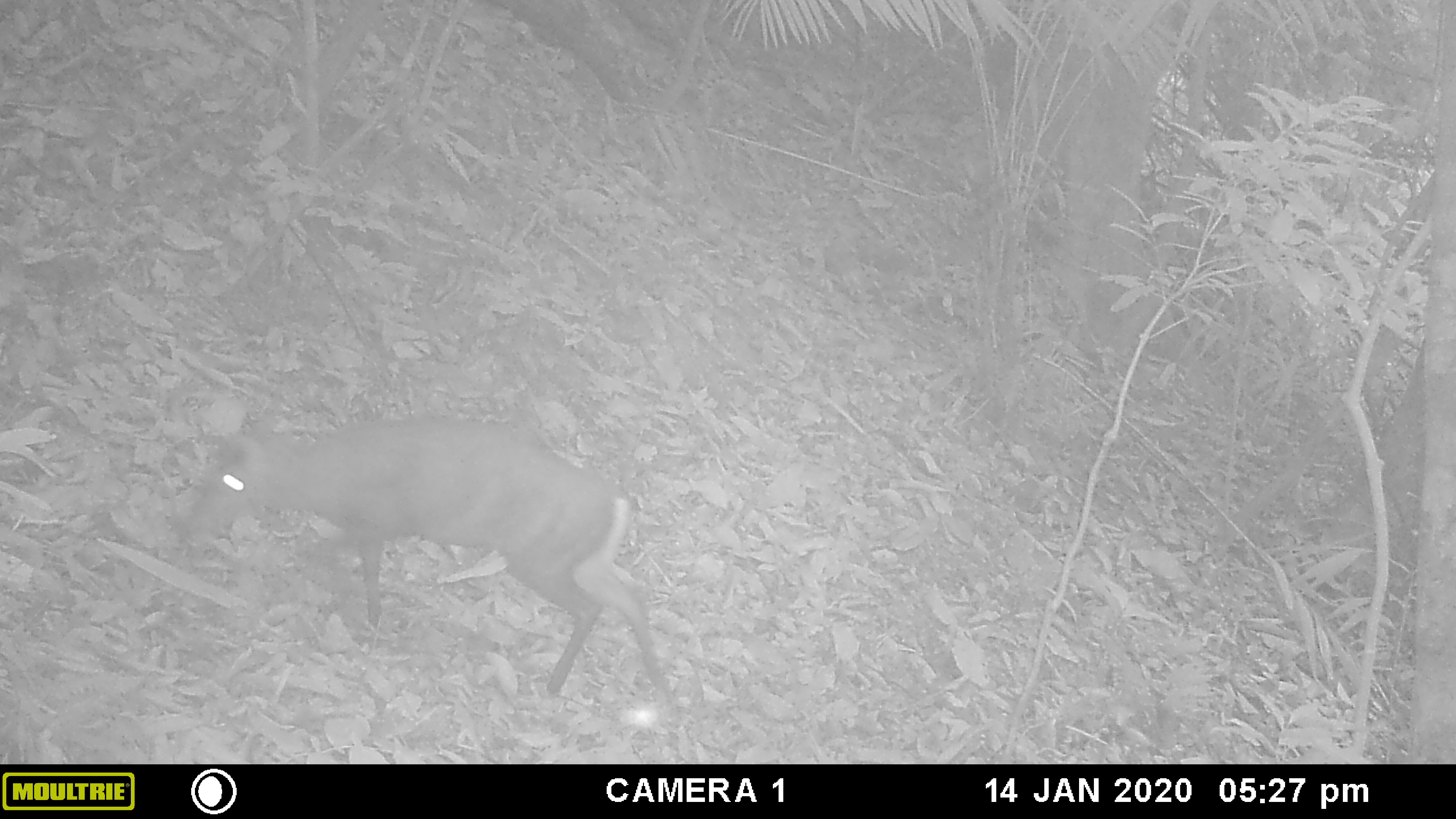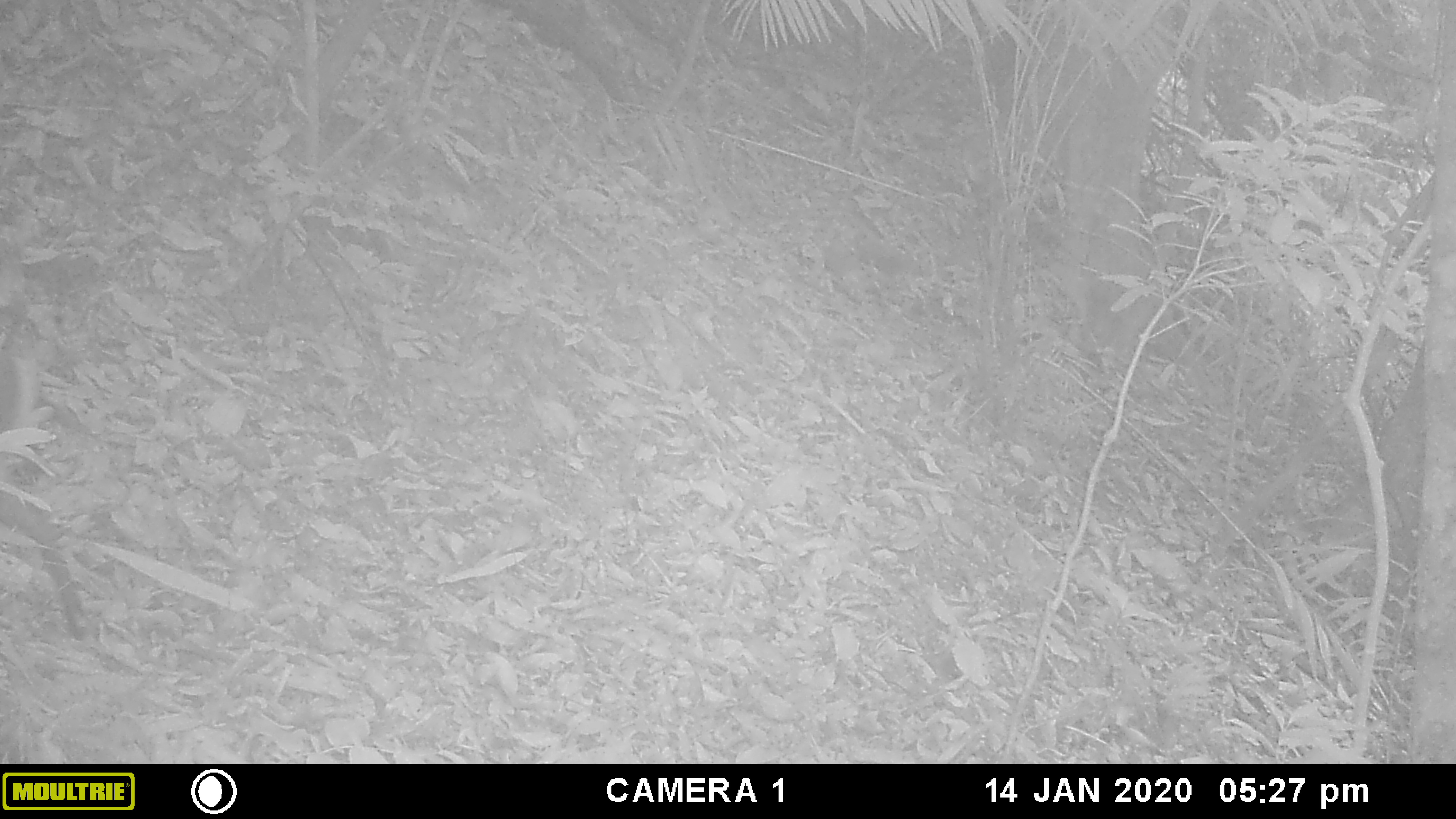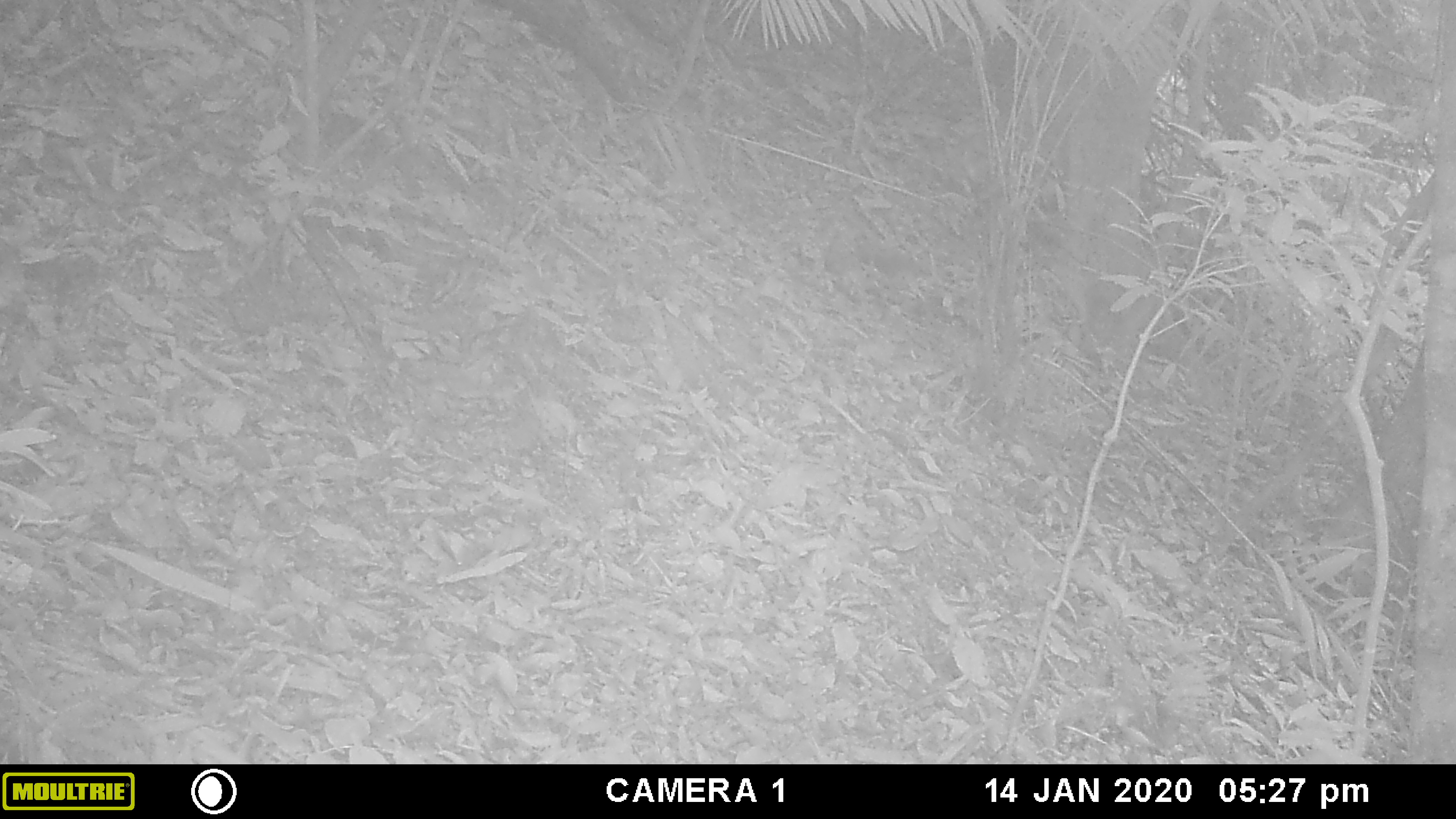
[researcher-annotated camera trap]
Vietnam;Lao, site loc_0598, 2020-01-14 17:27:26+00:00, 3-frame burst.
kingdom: Animalia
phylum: Chordata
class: Mammalia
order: Artiodactyla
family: Cervidae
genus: Muntiacus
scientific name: Muntiacus rooseveltorum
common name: roosevelt's muntjac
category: roosevelts muntjac group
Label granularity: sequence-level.